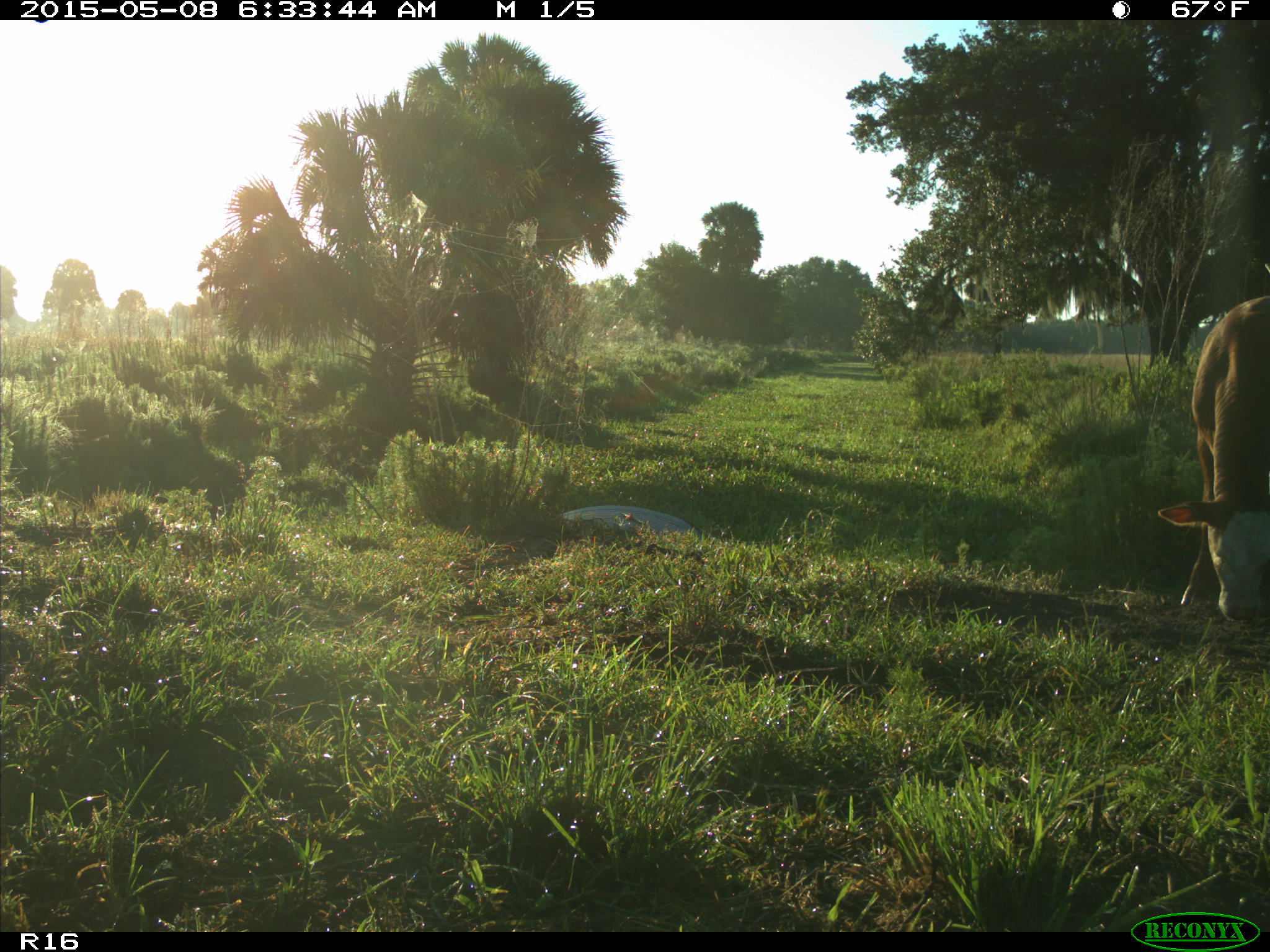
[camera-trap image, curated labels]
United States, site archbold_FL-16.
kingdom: Animalia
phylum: Chordata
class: Mammalia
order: Artiodactyla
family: Bovidae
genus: Bos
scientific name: Bos taurus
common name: domestic cow